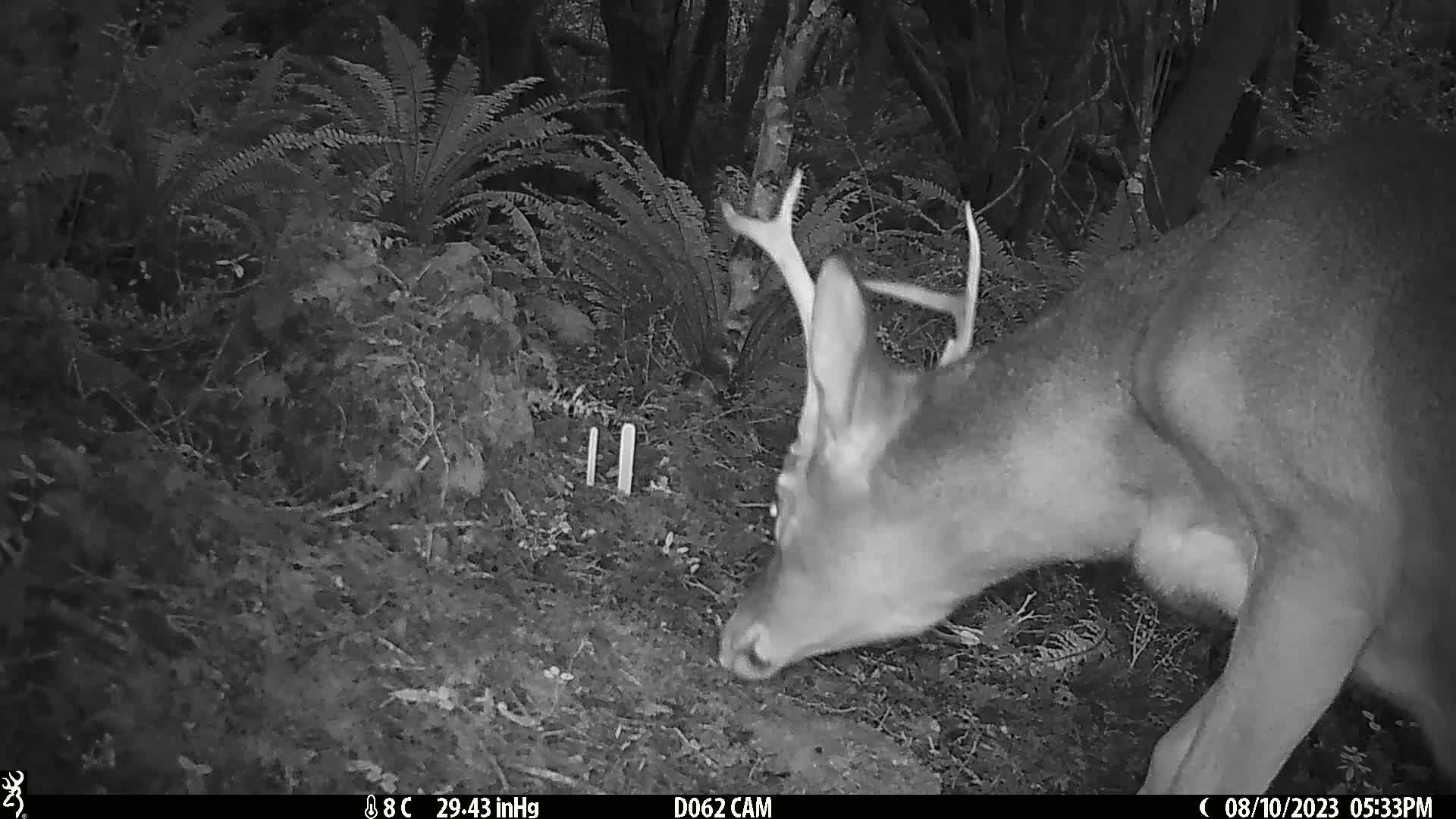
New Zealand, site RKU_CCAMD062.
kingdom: Animalia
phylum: Chordata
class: Mammalia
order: Artiodactyla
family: Cervidae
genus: Odocoileus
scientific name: Odocoileus virginianus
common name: white-tailed deer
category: white tailed deer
White tailed deer (white-tailed deer) (Odocoileus virginianus).